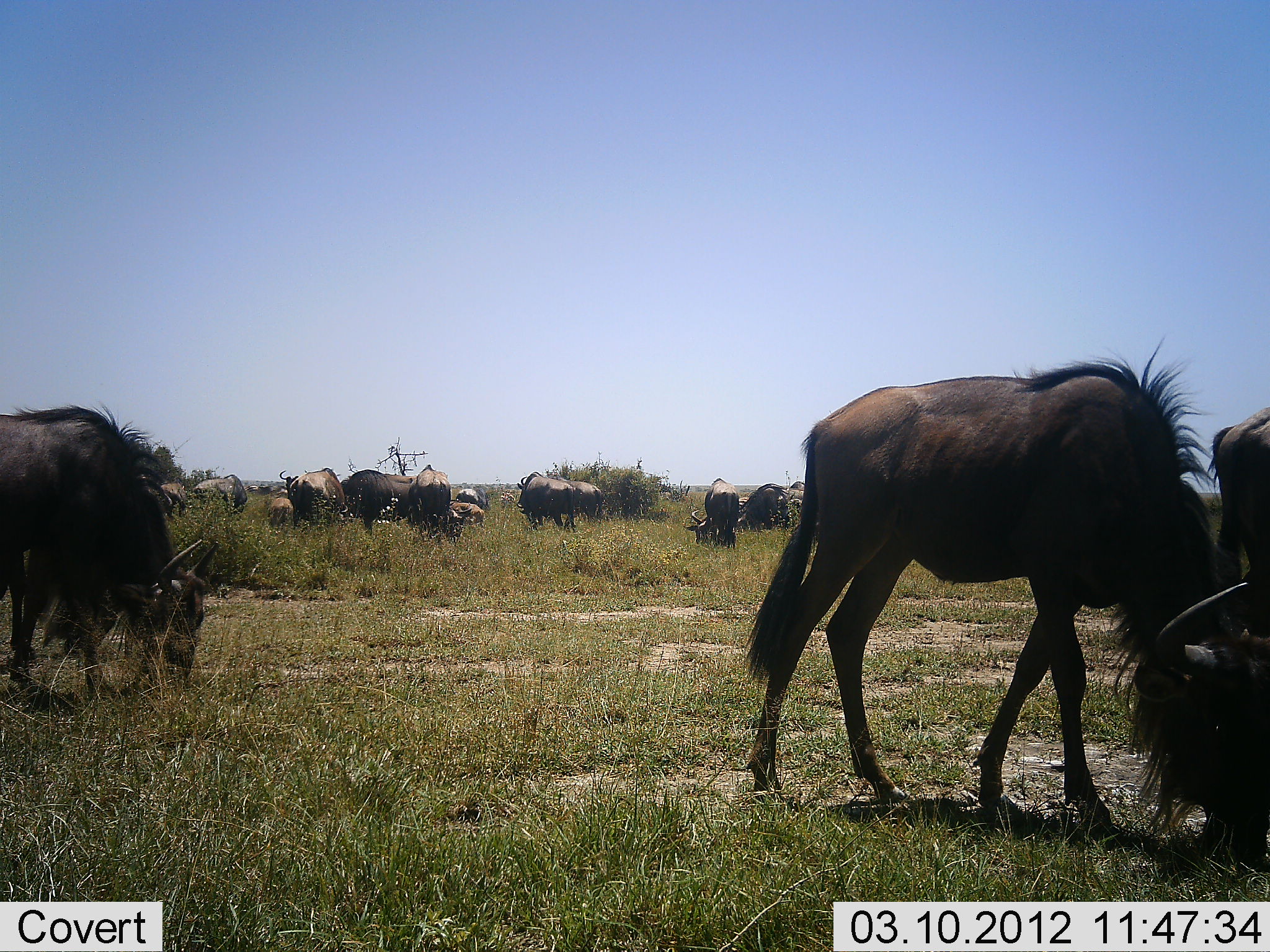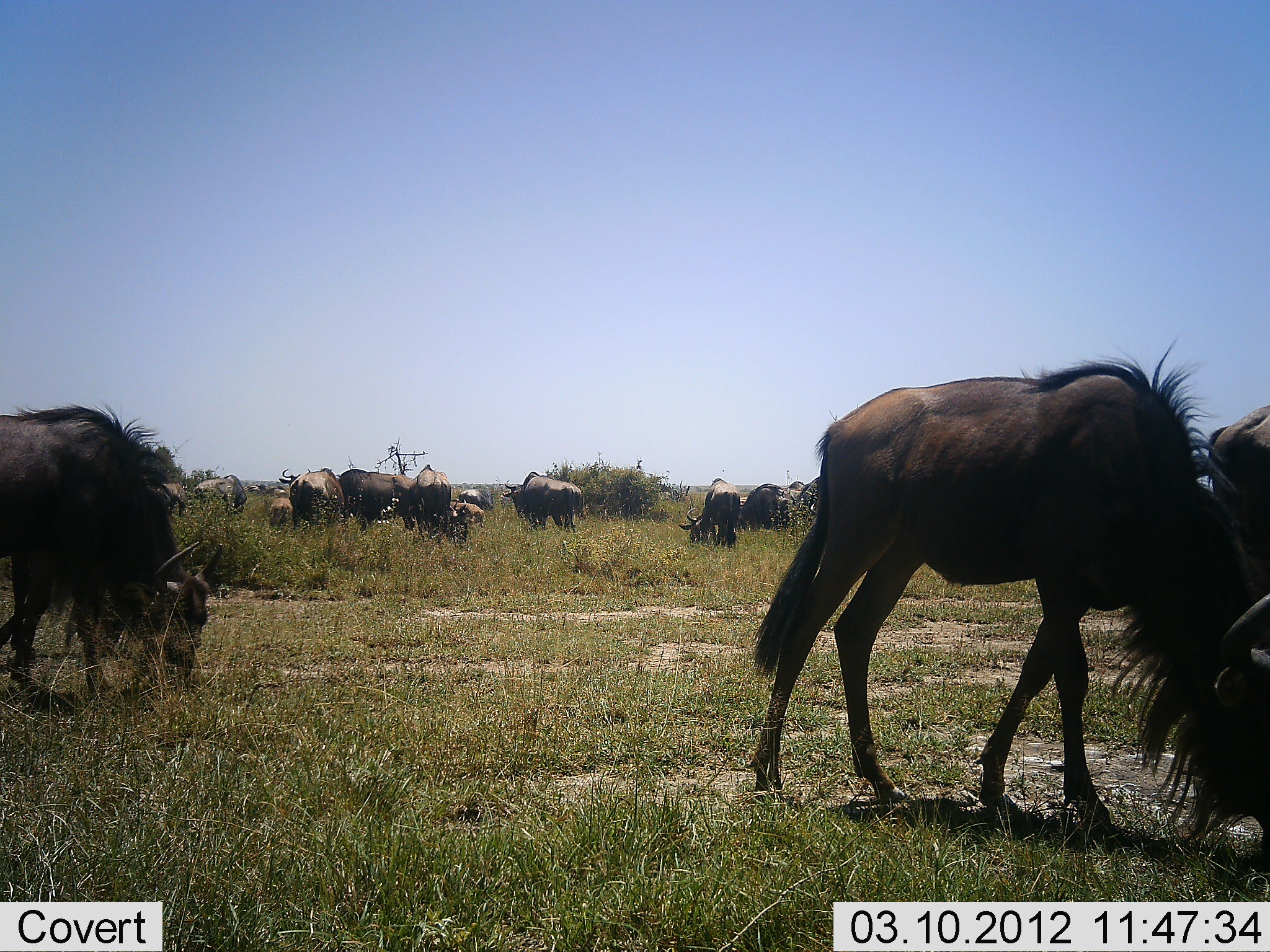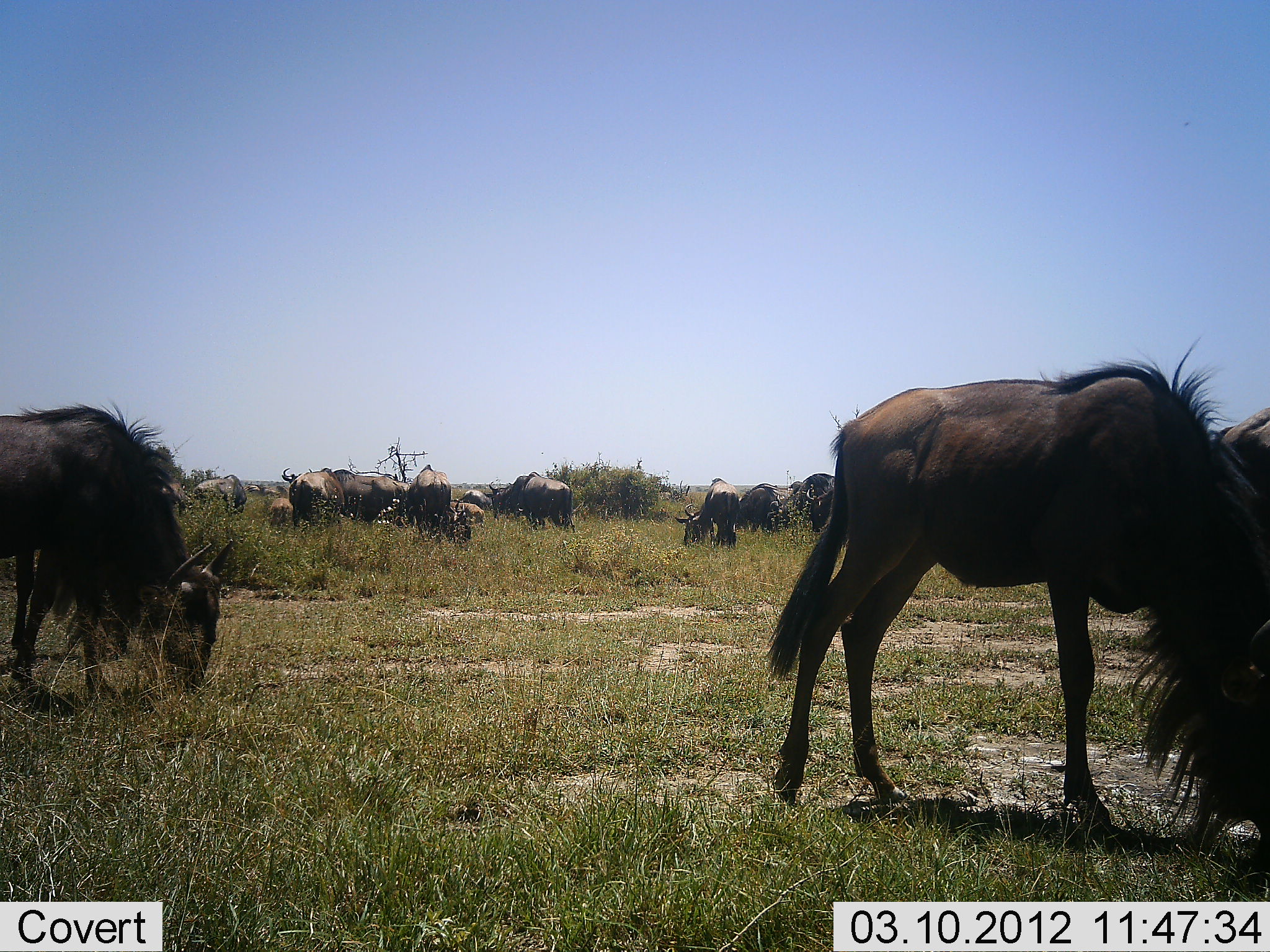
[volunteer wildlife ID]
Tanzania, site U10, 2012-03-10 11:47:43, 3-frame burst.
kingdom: Animalia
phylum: Chordata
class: Mammalia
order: Artiodactyla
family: Bovidae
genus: Connochaetes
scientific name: Connochaetes taurinus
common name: blue wildebeest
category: wildebeest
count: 11-50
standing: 27%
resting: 0%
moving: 12%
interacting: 4%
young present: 42%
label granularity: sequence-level